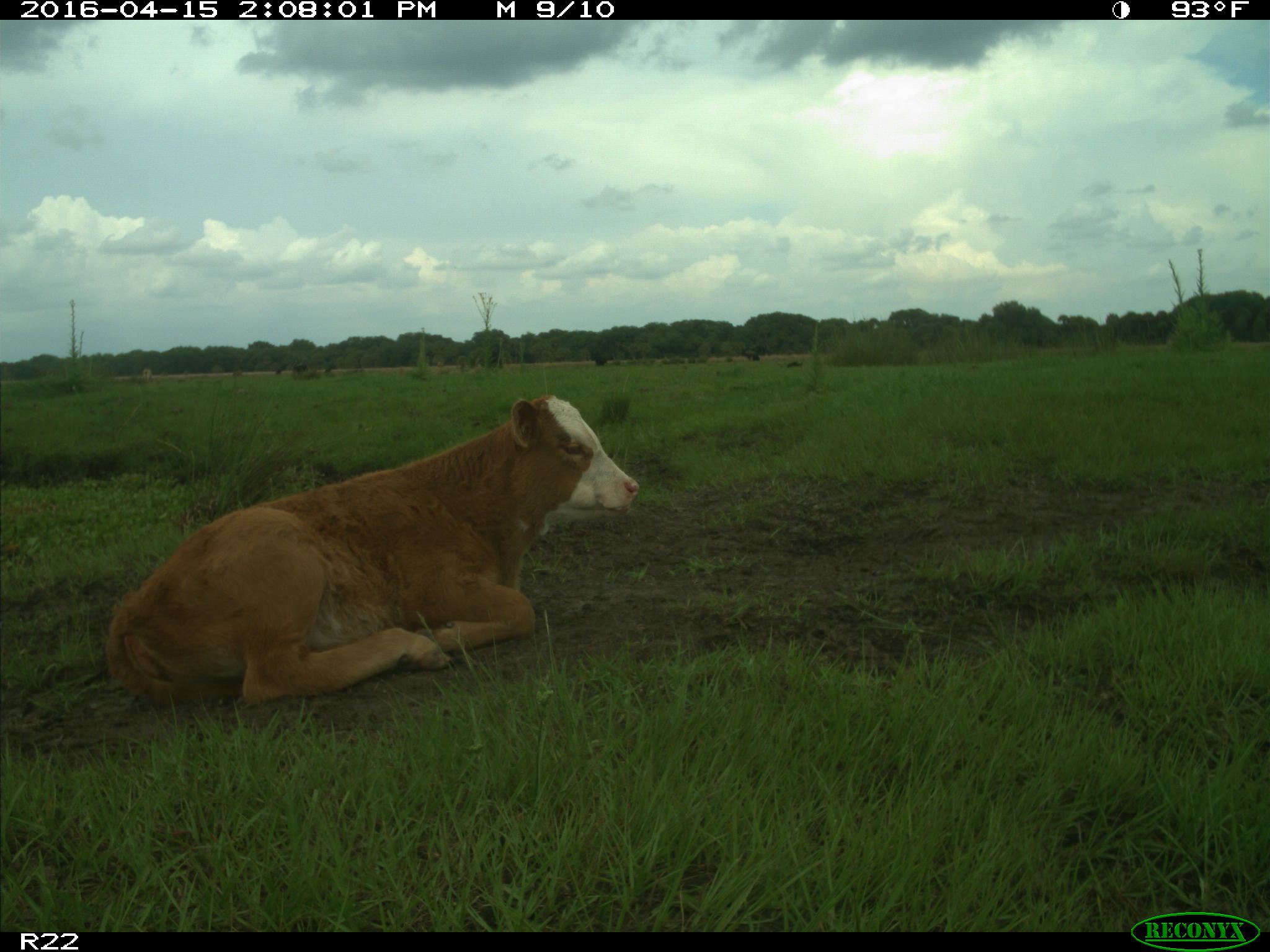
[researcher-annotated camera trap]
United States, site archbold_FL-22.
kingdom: Animalia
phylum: Chordata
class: Mammalia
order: Artiodactyla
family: Bovidae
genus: Bos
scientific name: Bos taurus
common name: domestic cow